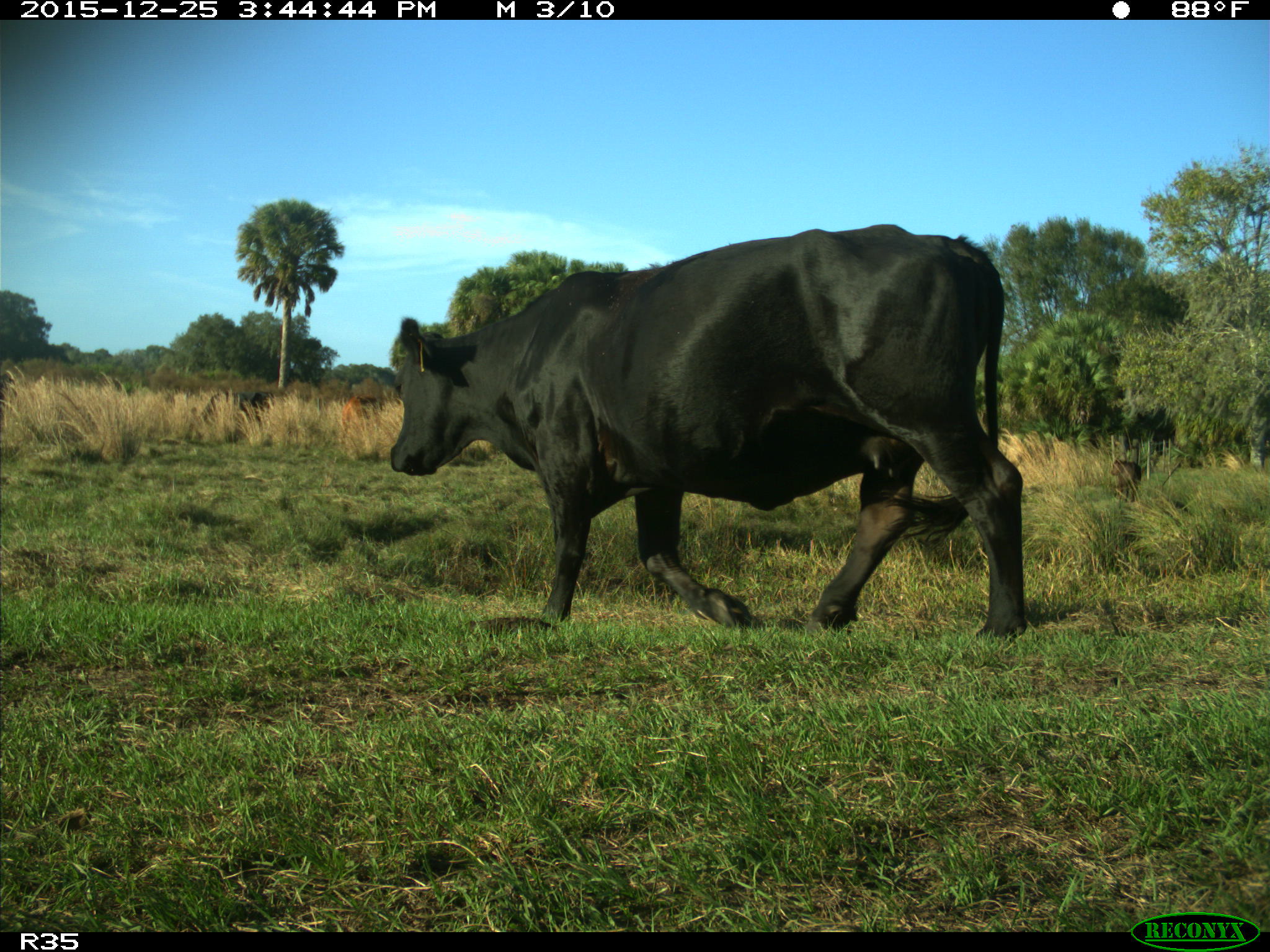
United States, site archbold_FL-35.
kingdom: Animalia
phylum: Chordata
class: Mammalia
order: Artiodactyla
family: Bovidae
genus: Bos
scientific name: Bos taurus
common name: domestic cow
Bos taurus (domestic cow).